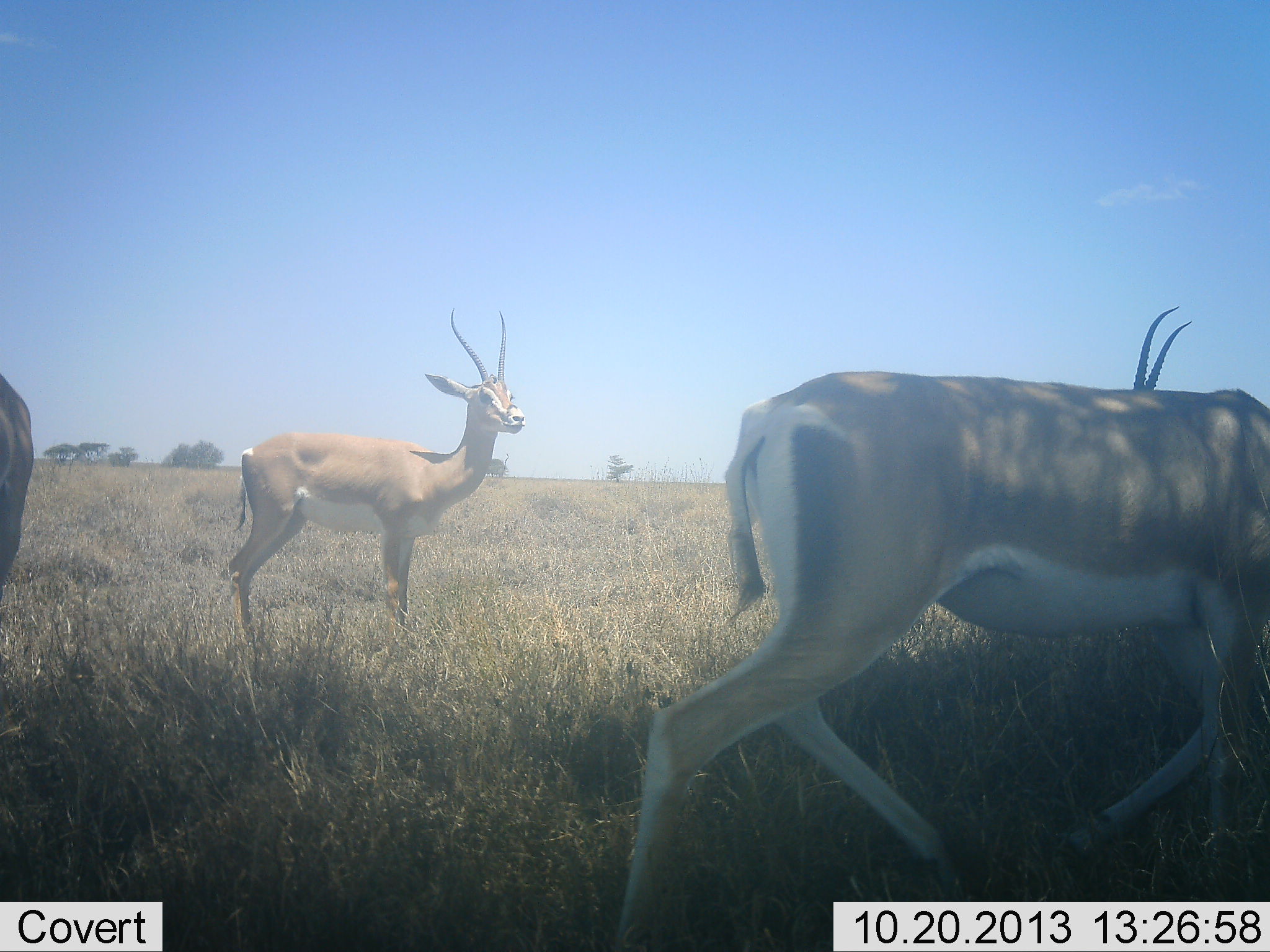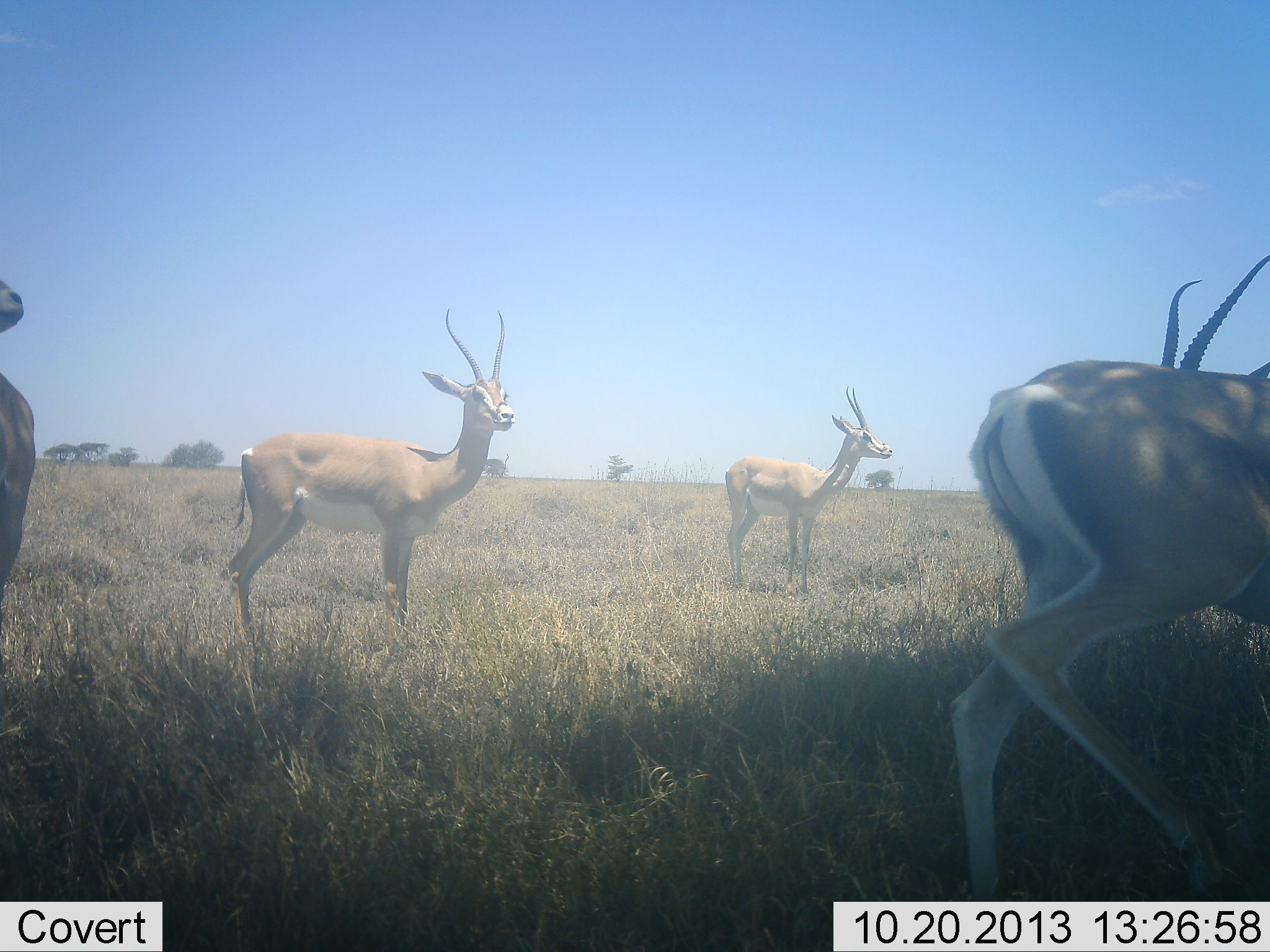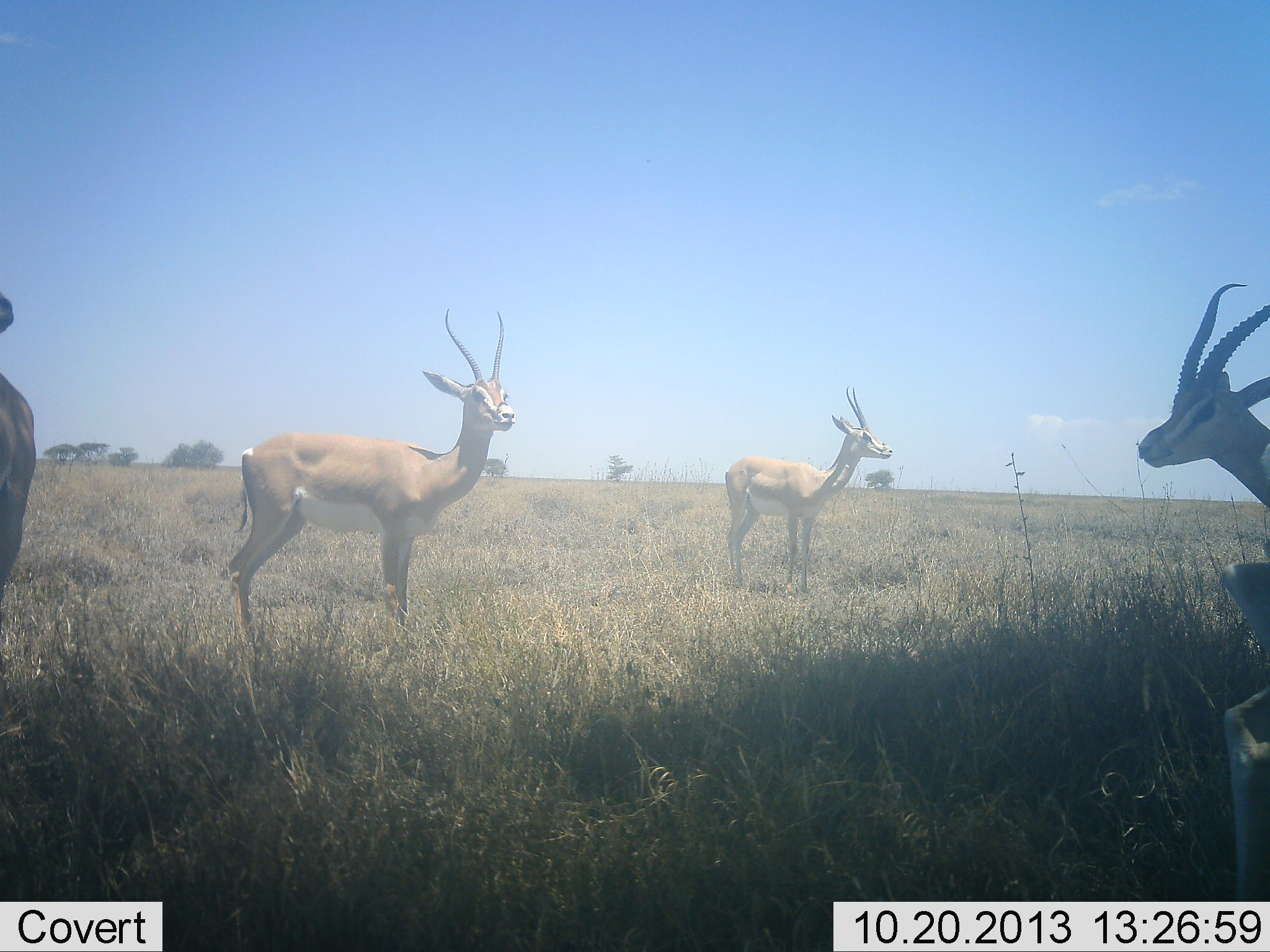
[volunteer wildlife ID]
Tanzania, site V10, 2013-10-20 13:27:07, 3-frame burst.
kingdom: Animalia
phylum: Chordata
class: Mammalia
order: Artiodactyla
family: Bovidae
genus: Nanger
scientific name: Nanger granti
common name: grant's gazelle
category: gazellegrants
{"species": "gazellegrants (grant's gazelle) (Nanger granti)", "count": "5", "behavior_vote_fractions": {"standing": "90%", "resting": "0%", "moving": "100%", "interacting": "0%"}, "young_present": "0%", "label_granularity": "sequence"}